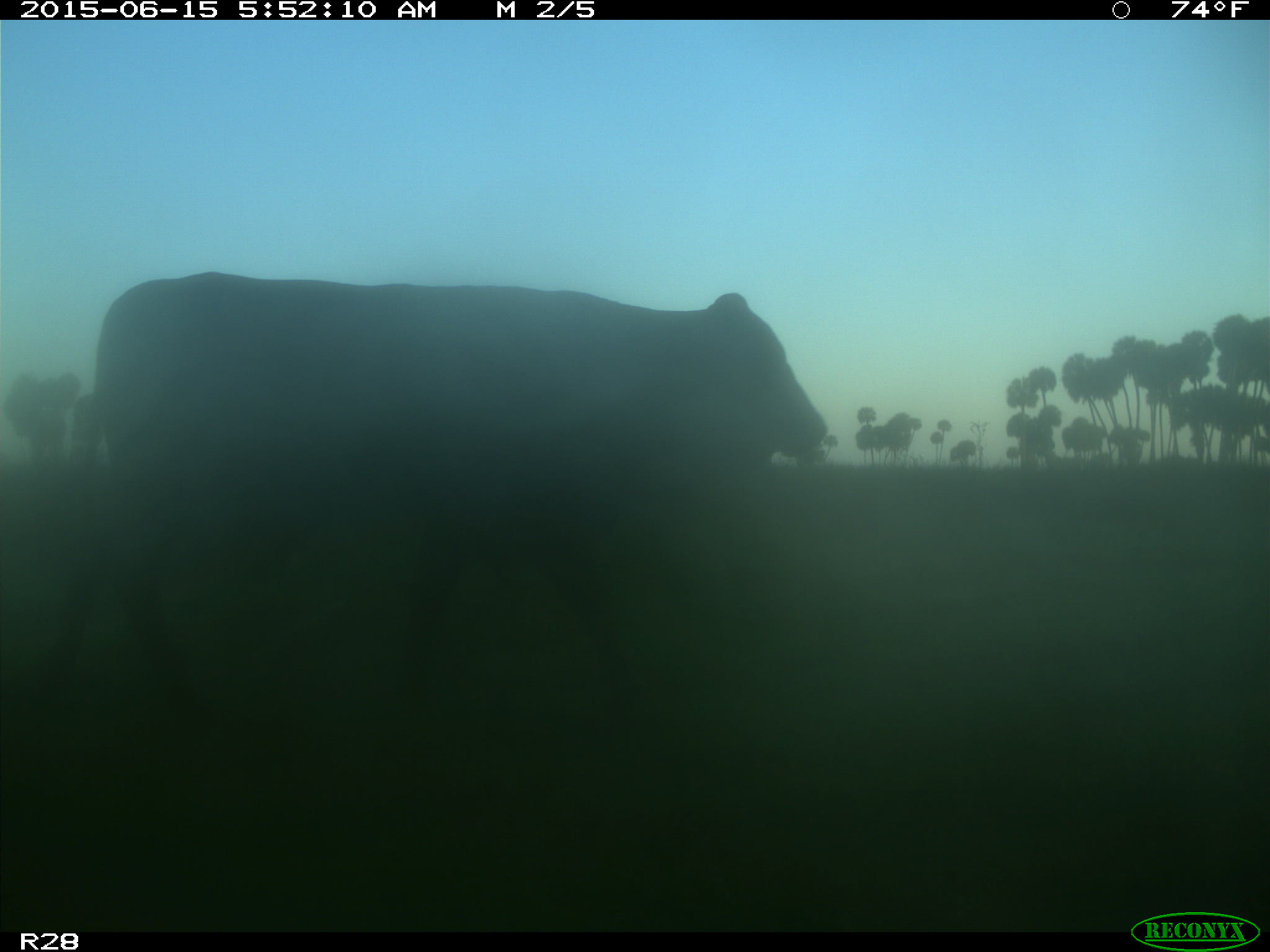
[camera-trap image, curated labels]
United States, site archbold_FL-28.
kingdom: Animalia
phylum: Chordata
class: Mammalia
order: Artiodactyla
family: Bovidae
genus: Bos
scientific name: Bos taurus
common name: domestic cow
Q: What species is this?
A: Bos taurus (domestic cow).